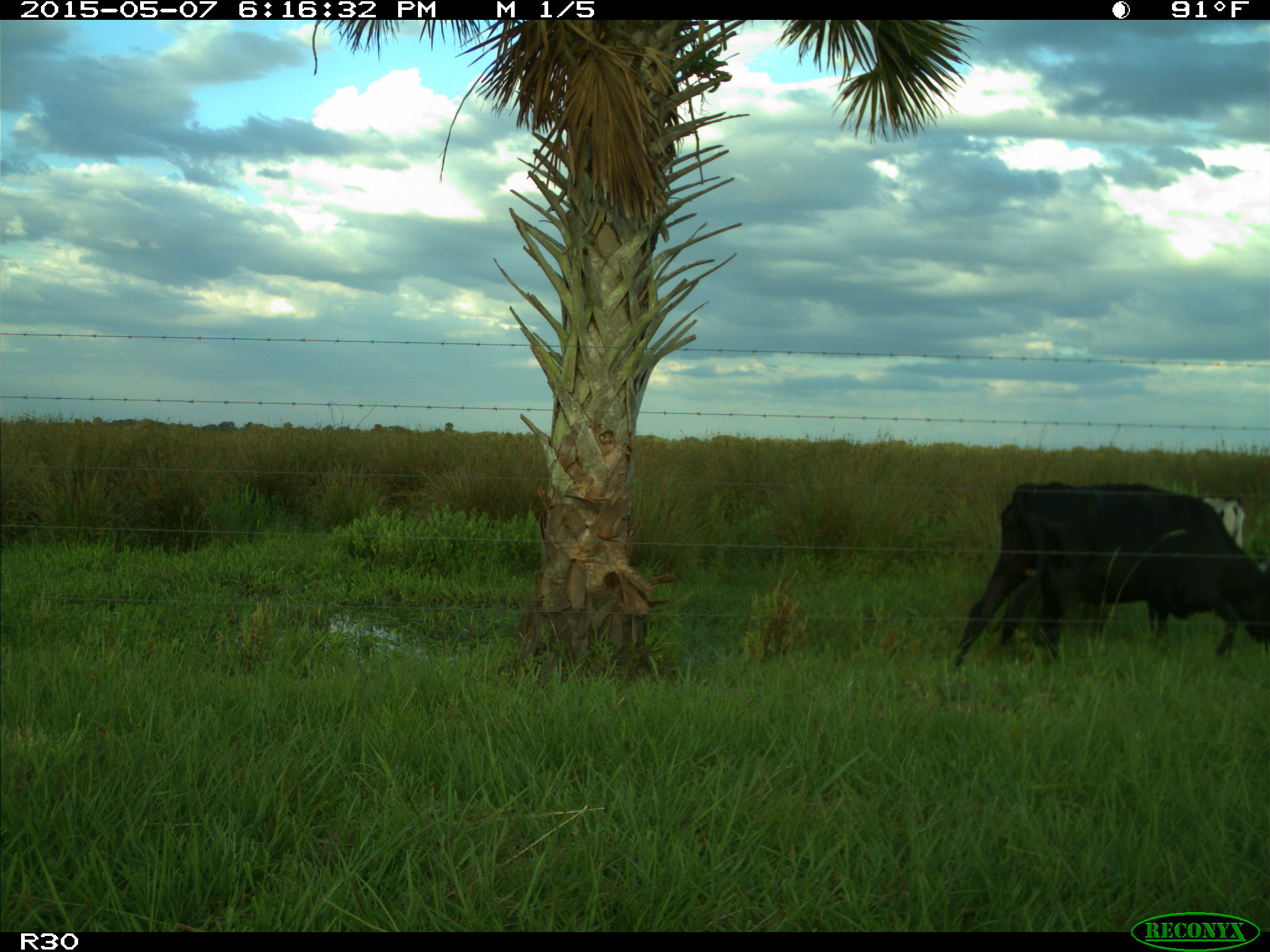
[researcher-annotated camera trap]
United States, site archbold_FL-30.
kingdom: Animalia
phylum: Chordata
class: Mammalia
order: Artiodactyla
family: Bovidae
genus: Bos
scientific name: Bos taurus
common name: domestic cow